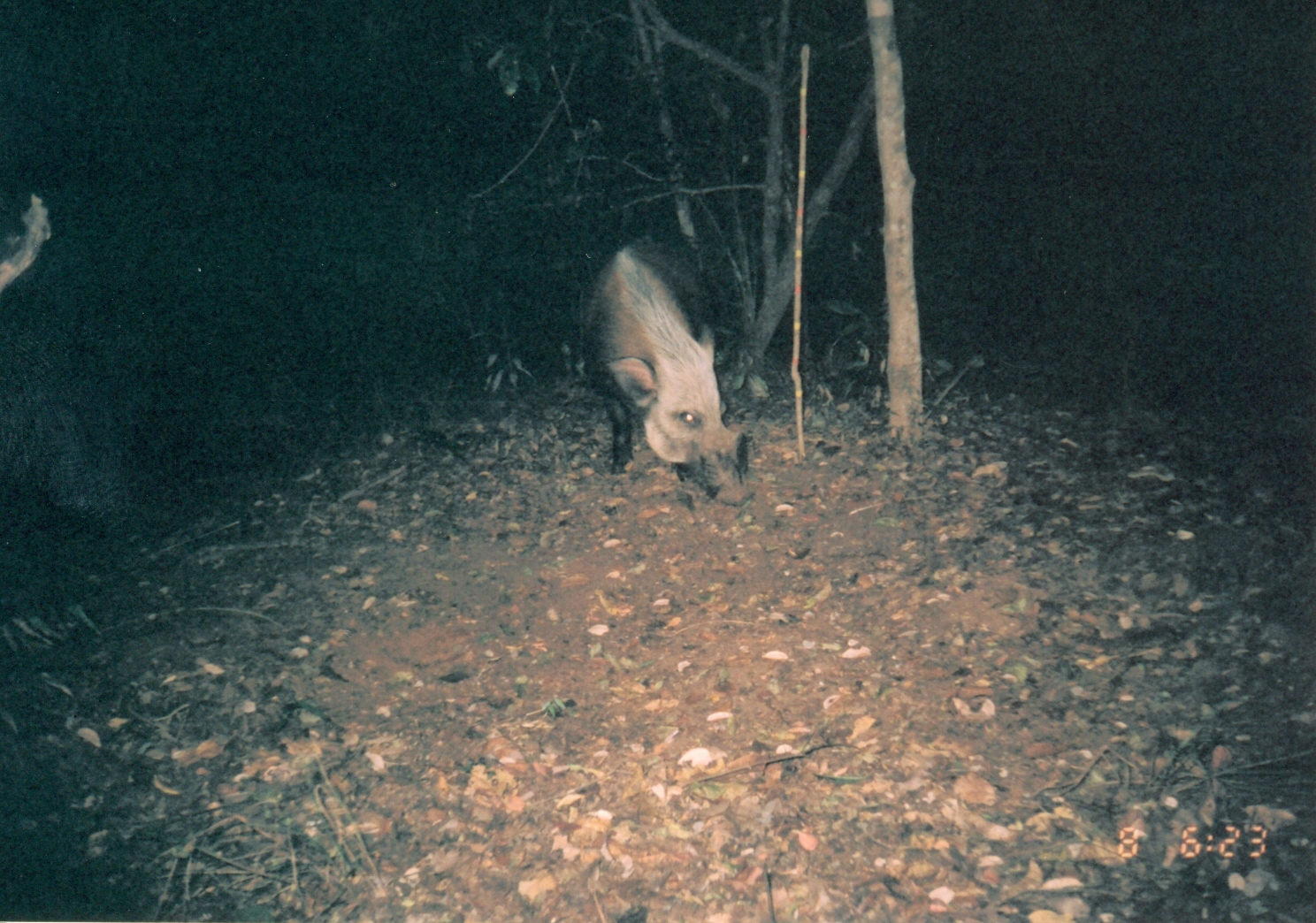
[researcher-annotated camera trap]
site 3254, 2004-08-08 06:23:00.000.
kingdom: Animalia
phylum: Chordata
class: Mammalia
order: Artiodactyla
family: Suidae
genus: Potamochoerus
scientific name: Potamochoerus larvatus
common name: bushpig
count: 1